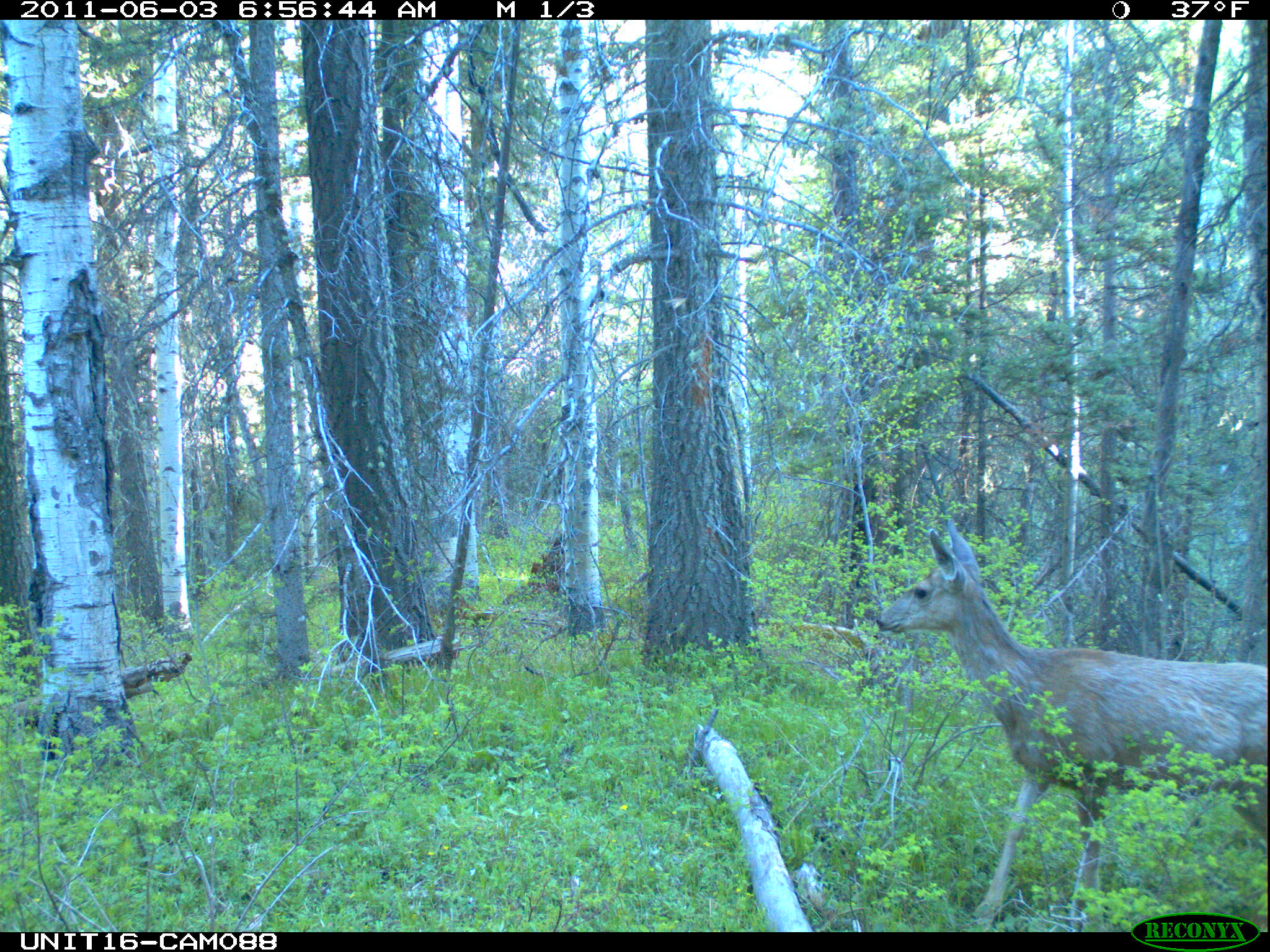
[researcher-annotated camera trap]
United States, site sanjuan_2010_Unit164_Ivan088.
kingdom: Animalia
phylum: Chordata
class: Mammalia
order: Artiodactyla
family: Cervidae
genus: Odocoileus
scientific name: Odocoileus hemionus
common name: mule deer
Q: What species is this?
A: Odocoileus hemionus (mule deer).